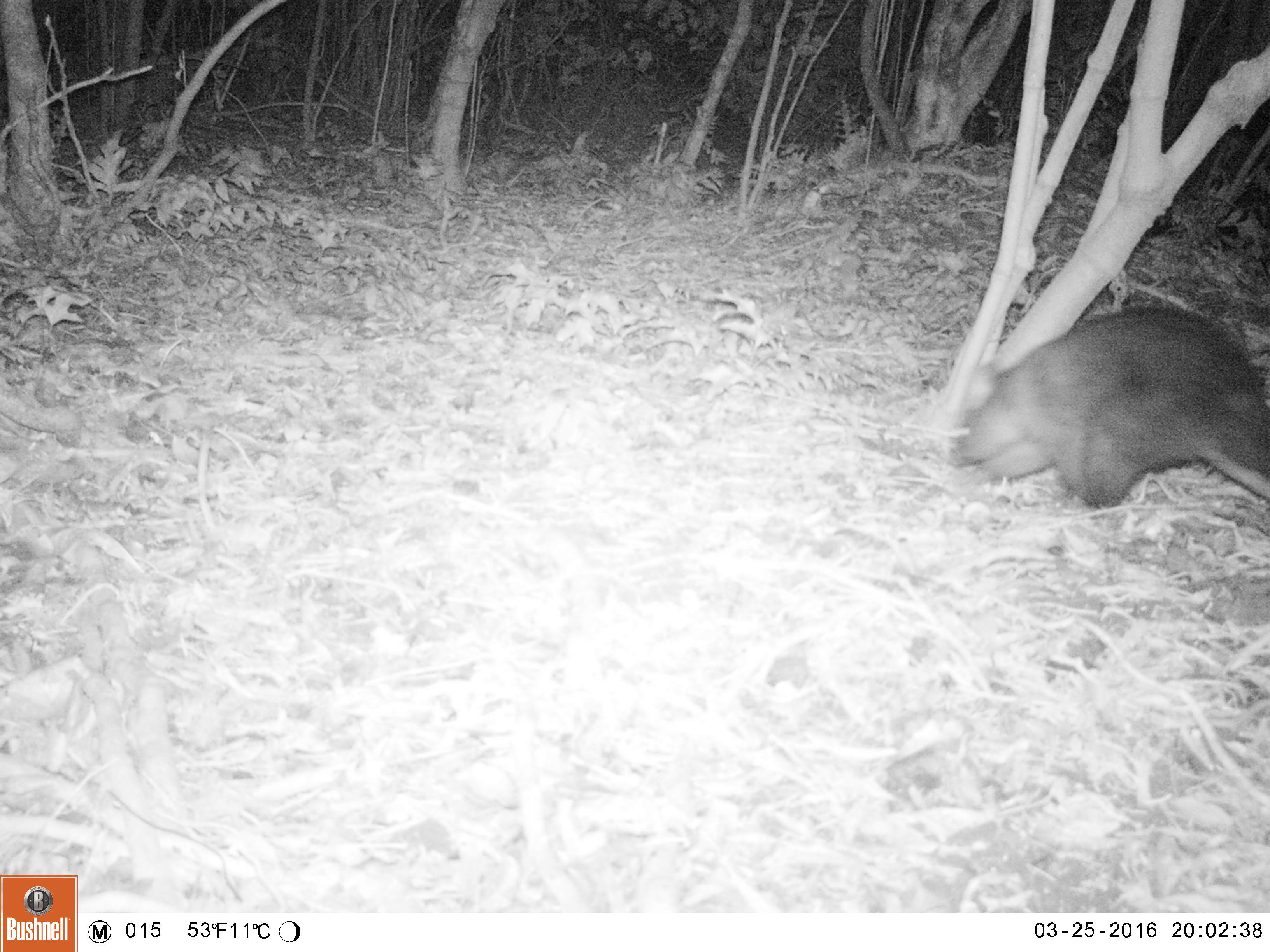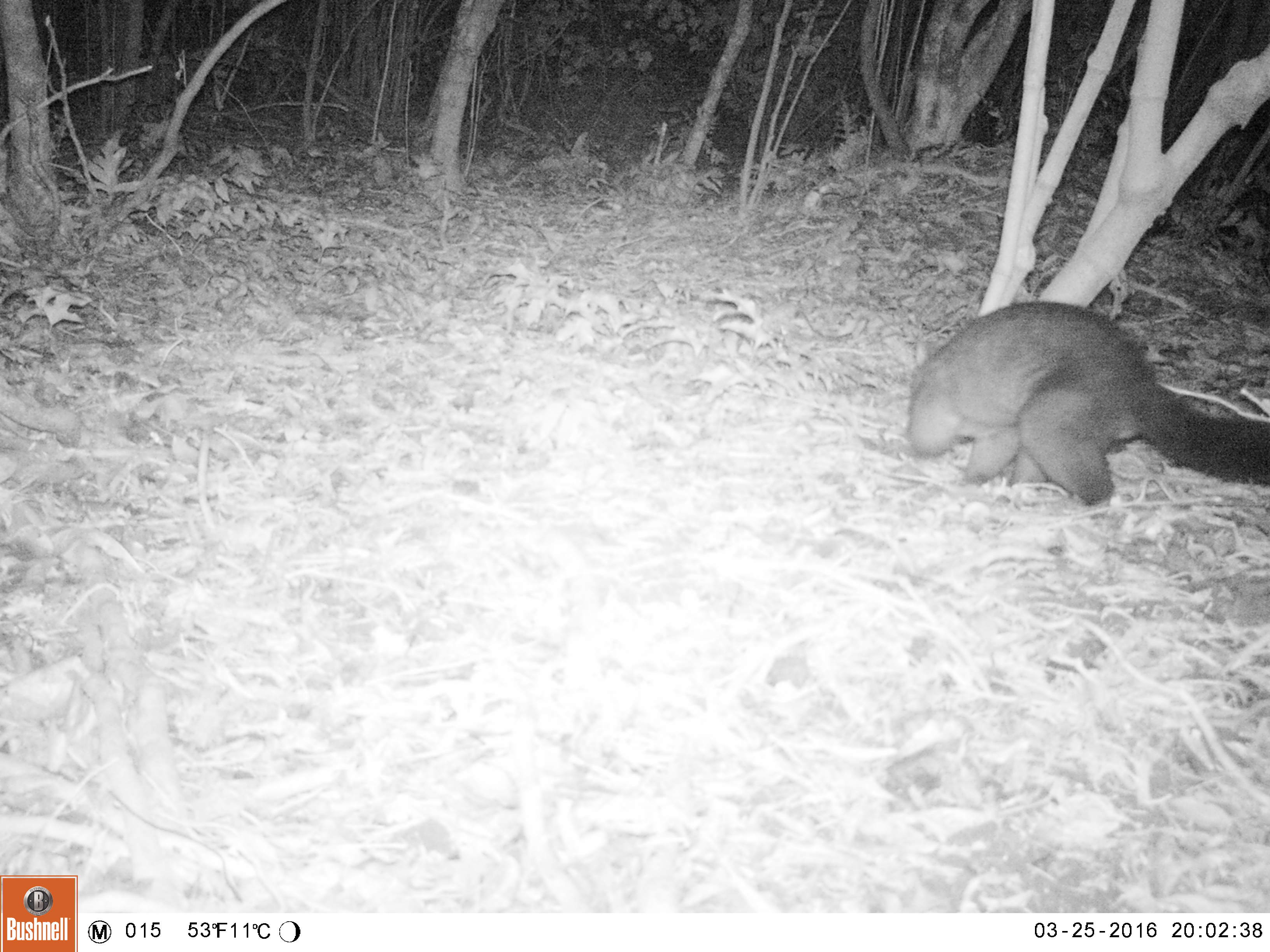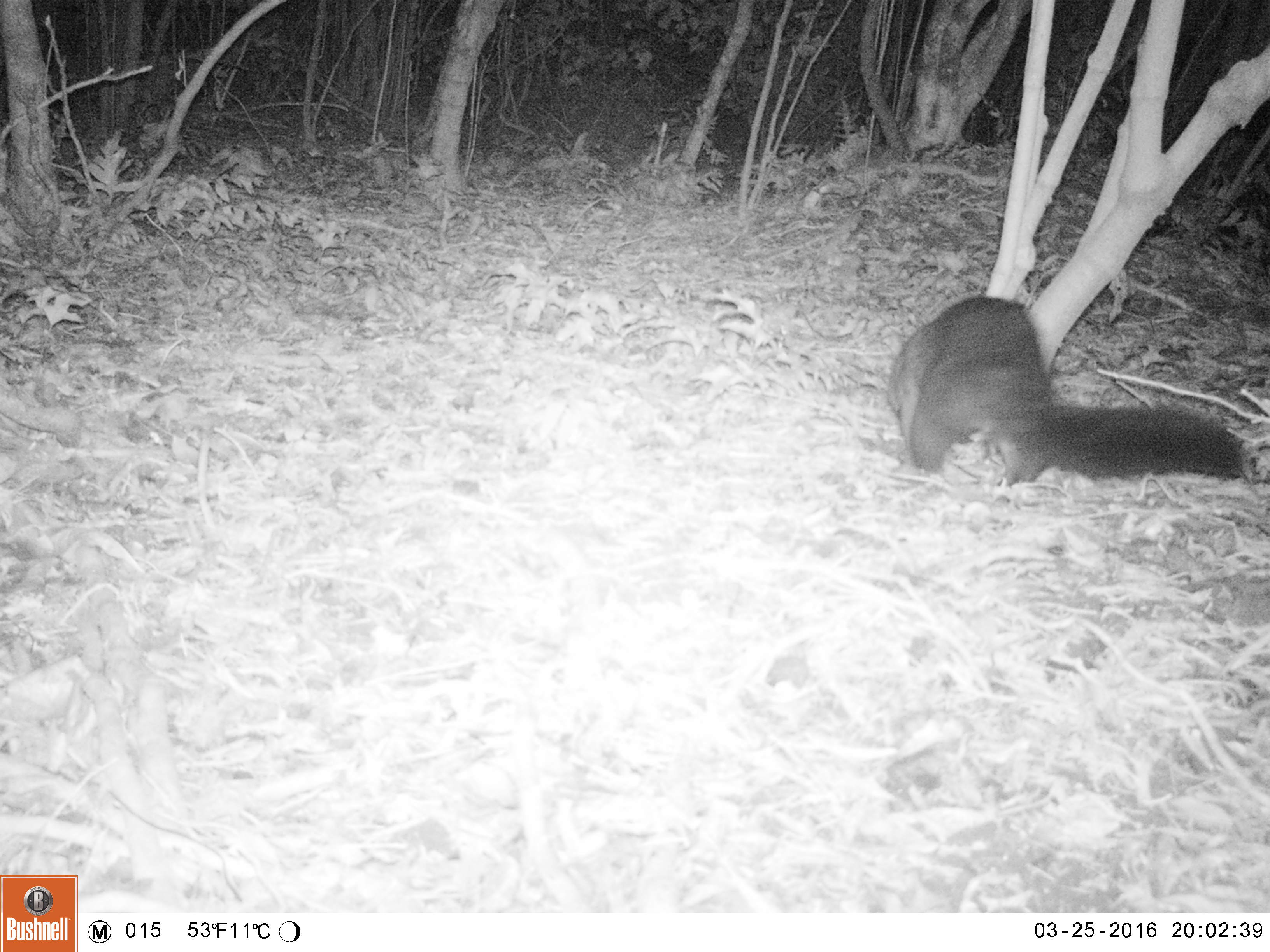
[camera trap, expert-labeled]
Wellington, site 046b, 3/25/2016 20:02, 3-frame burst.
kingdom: Animalia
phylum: Chordata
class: Mammalia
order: Didelphimorphia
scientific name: Didelphimorphia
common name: possum